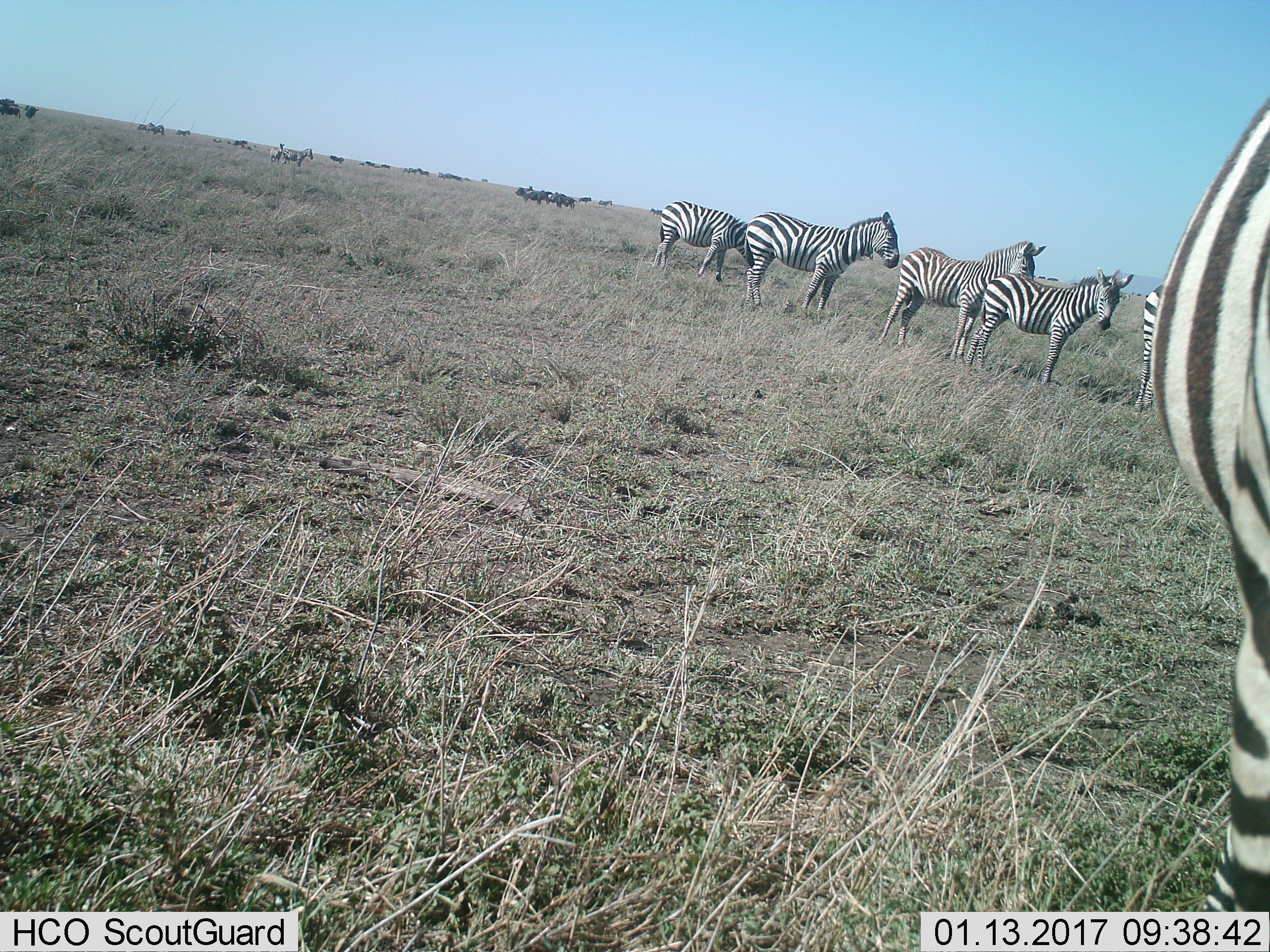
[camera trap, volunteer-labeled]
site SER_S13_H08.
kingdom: Animalia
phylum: Chordata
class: Mammalia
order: Perissodactyla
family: Equidae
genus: Equus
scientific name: Equus quagga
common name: plains zebra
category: zebraplains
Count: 10.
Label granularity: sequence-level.